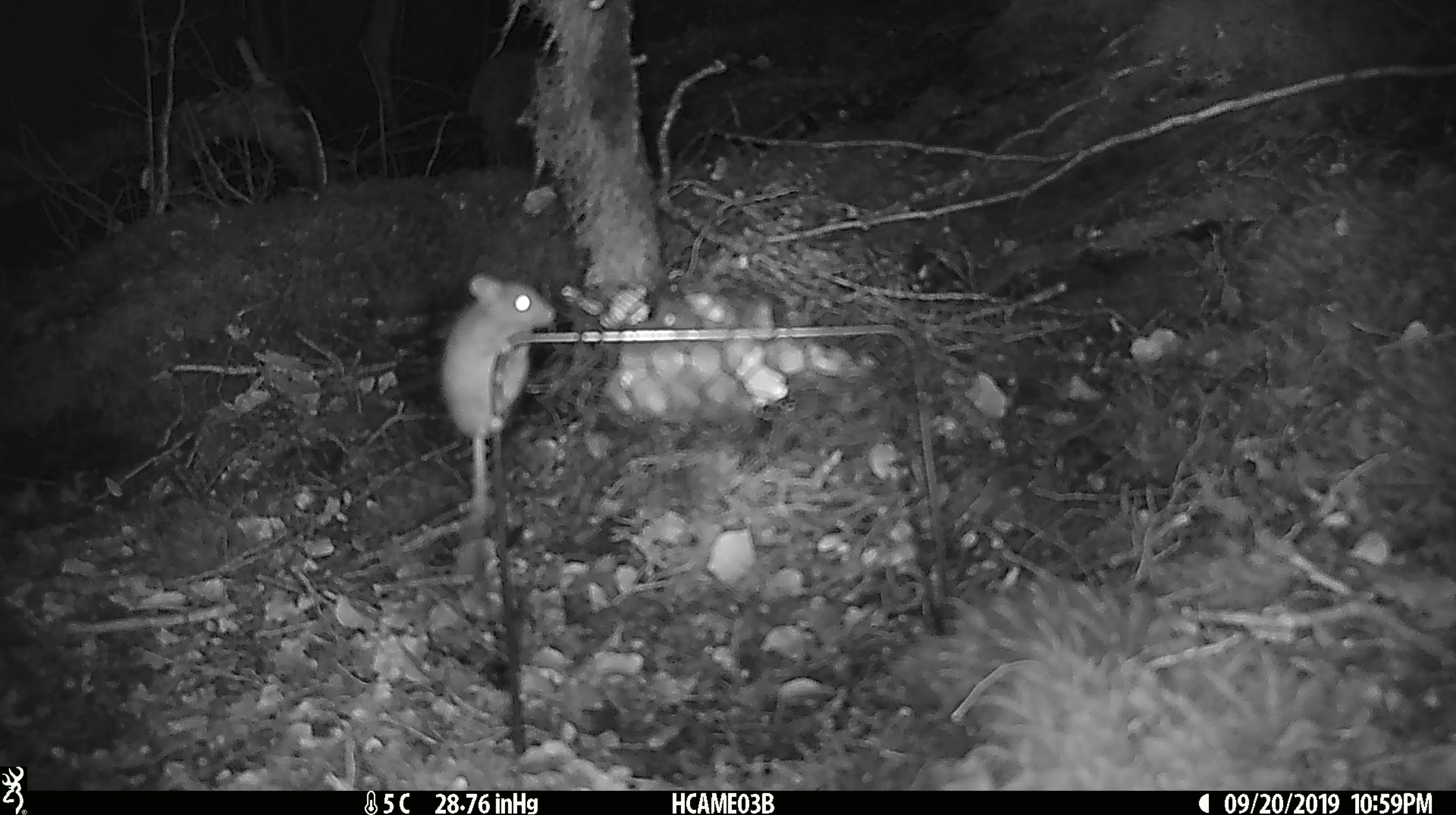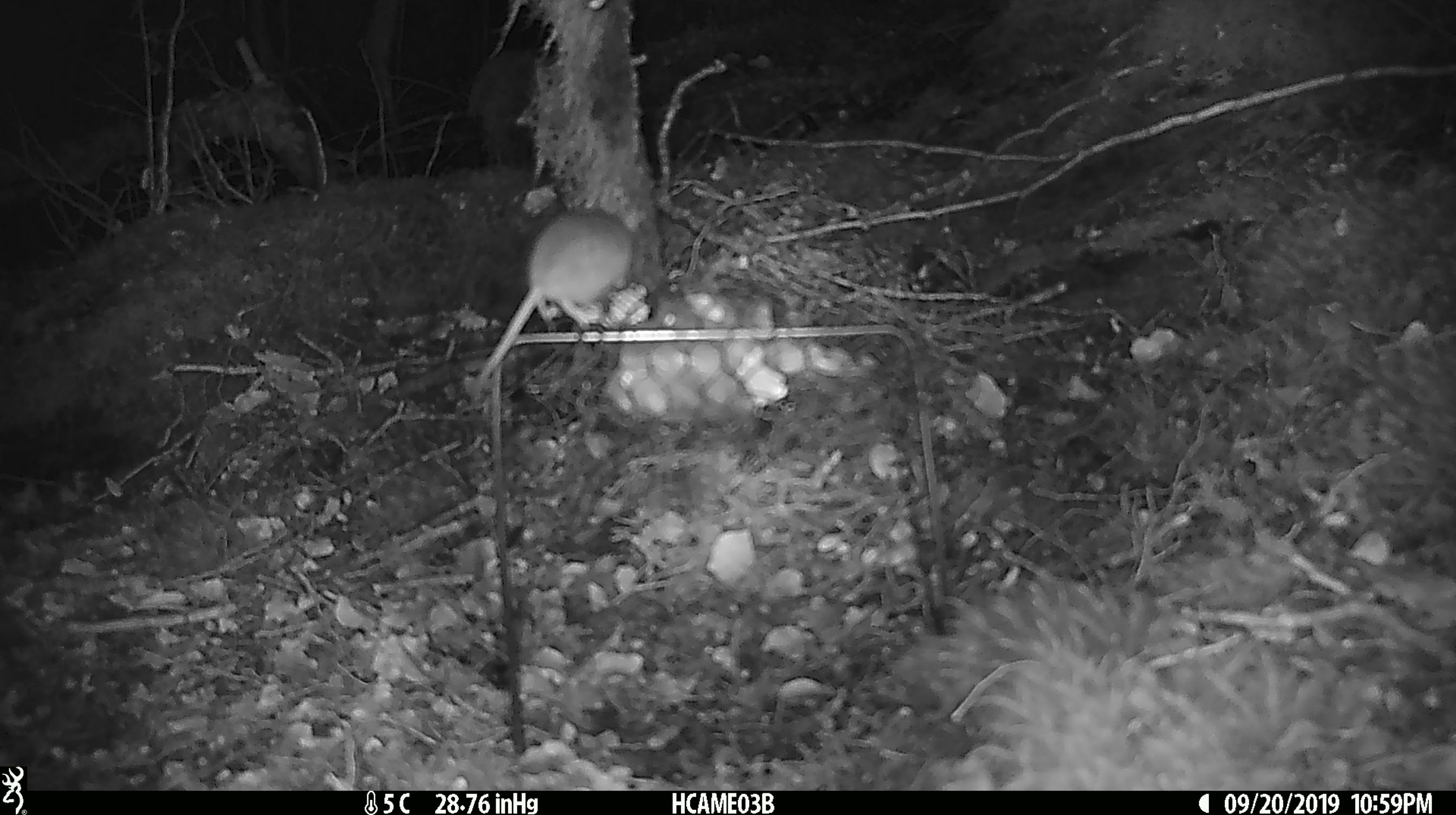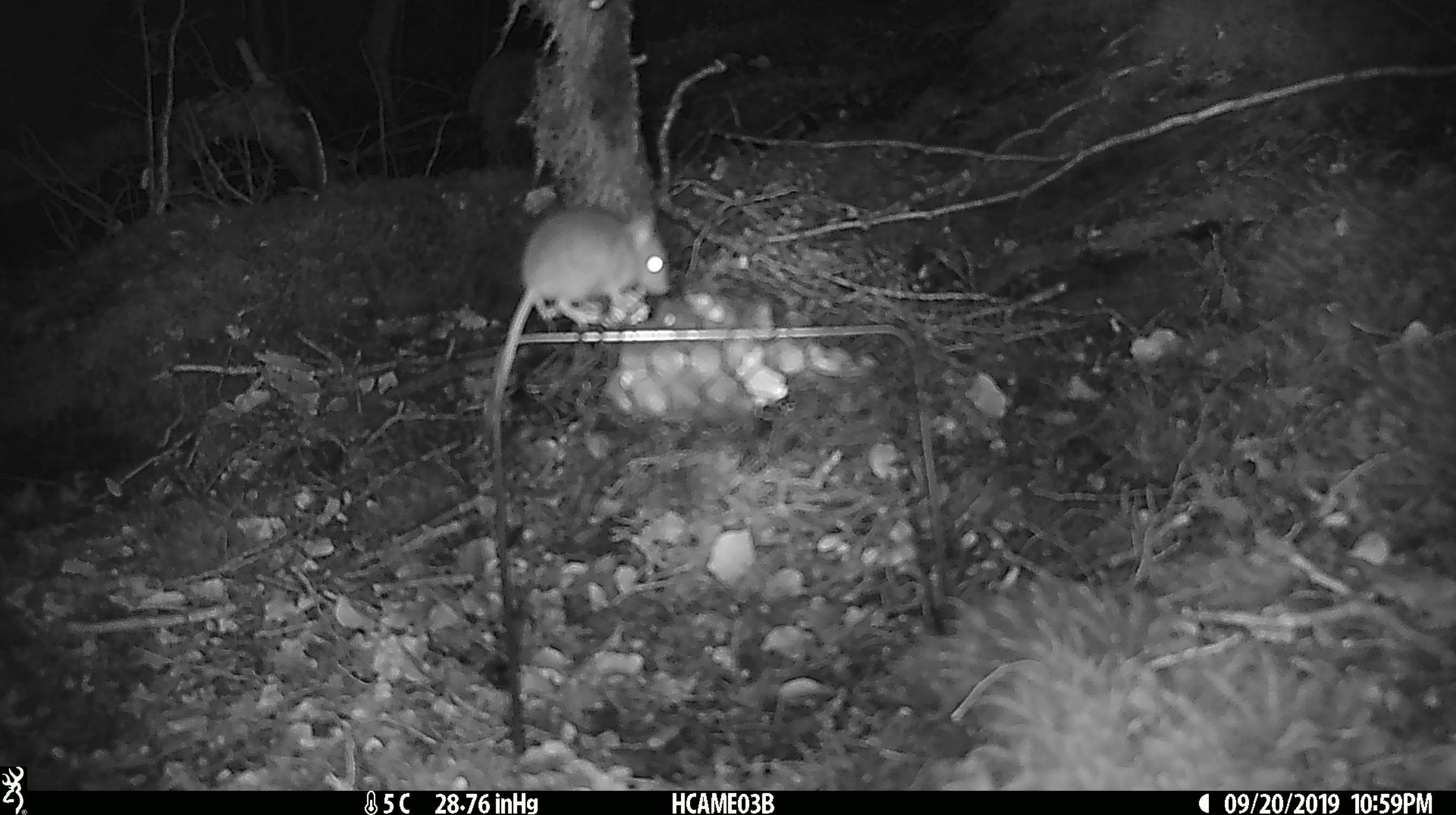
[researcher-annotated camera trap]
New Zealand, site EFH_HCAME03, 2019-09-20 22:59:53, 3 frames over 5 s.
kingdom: Animalia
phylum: Chordata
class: Mammalia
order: Rodentia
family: Muridae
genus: Mus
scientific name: Mus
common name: mouse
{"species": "mouse (Mus)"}